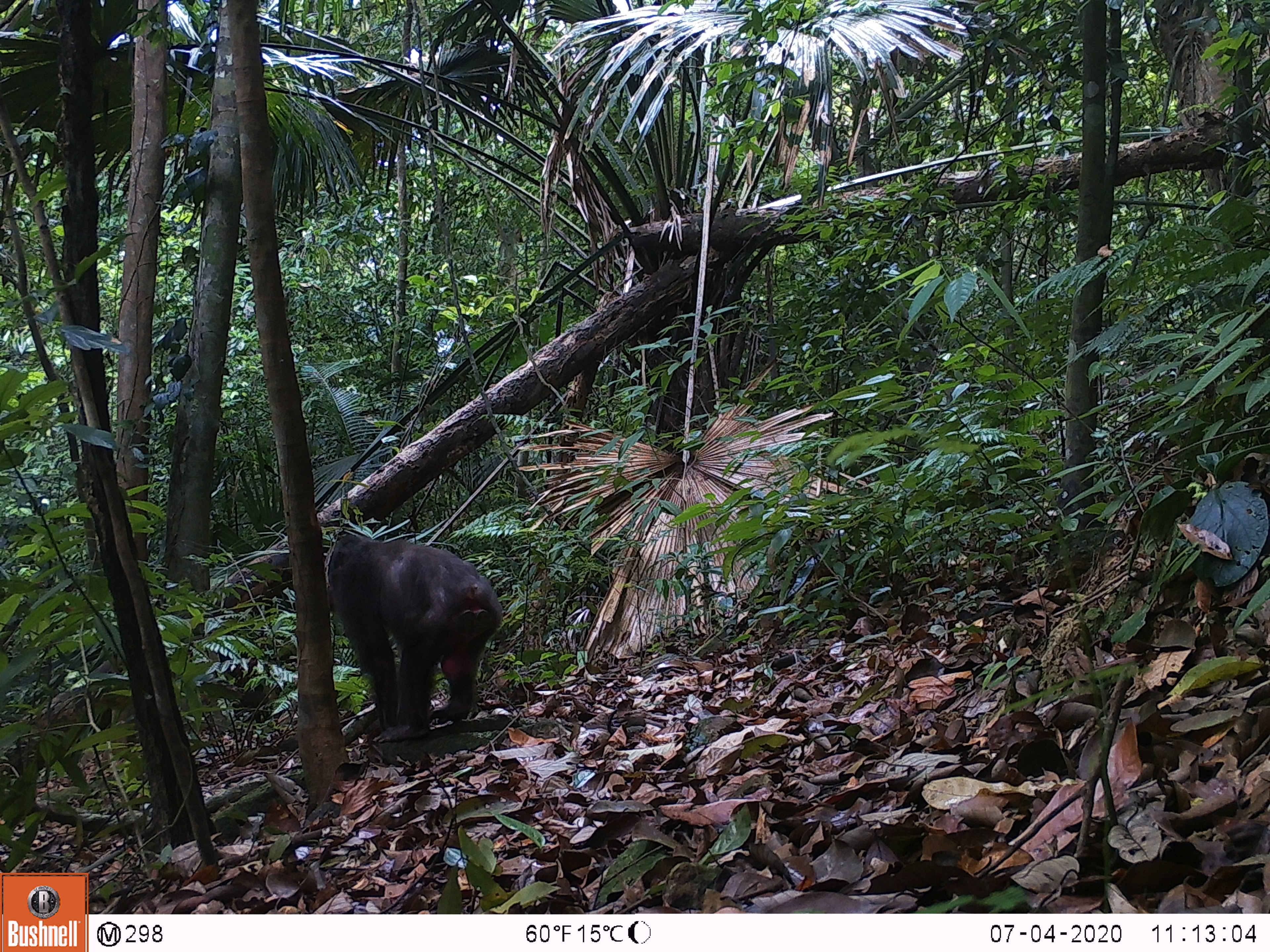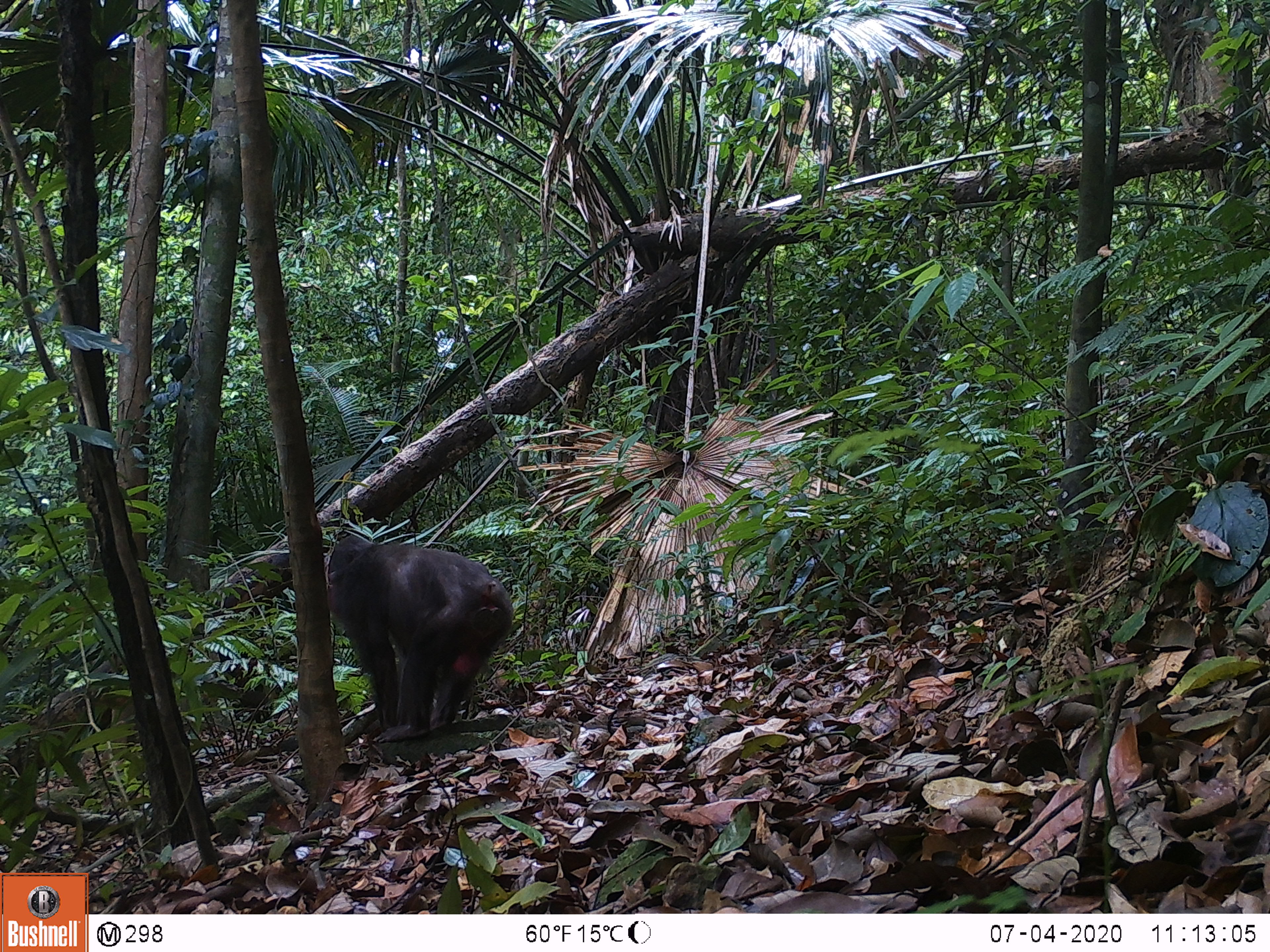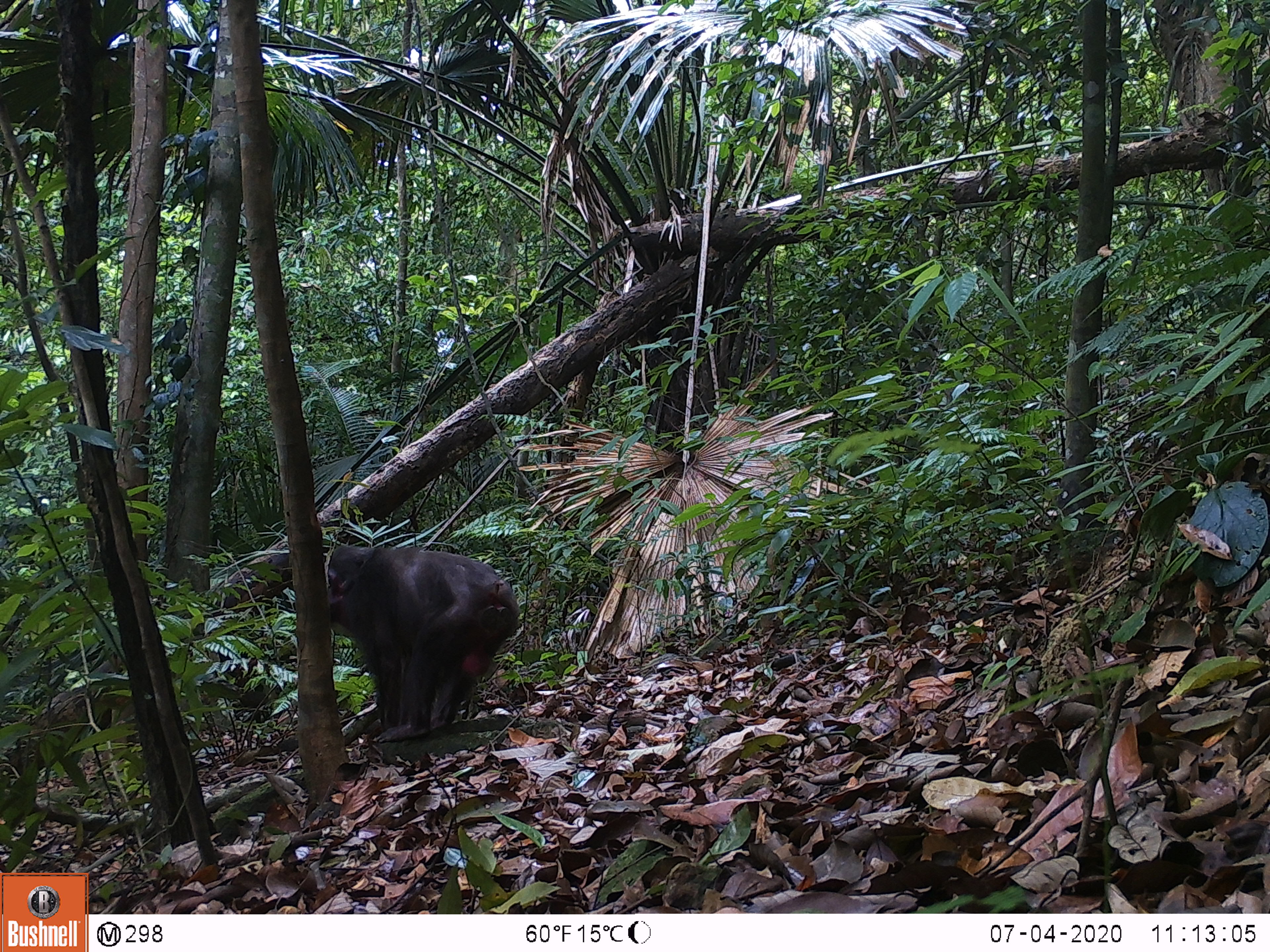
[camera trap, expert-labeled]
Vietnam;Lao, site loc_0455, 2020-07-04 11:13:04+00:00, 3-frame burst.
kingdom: Animalia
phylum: Chordata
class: Mammalia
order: Primates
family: Cercopithecidae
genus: Macaca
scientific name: Macaca arctoides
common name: stump-tailed macaque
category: stump tailed macaque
Stump tailed macaque (stump-tailed macaque) (Macaca arctoides). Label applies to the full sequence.